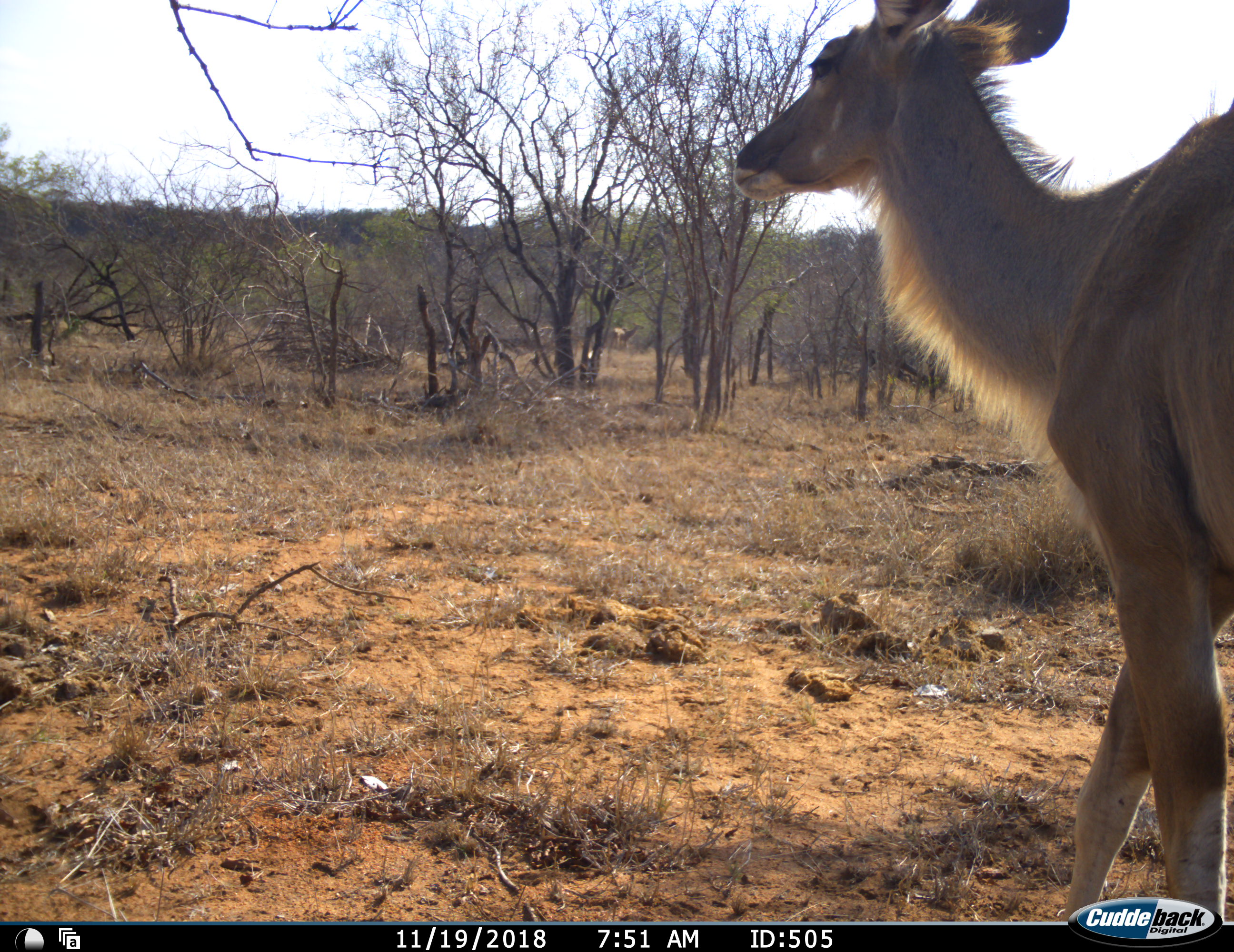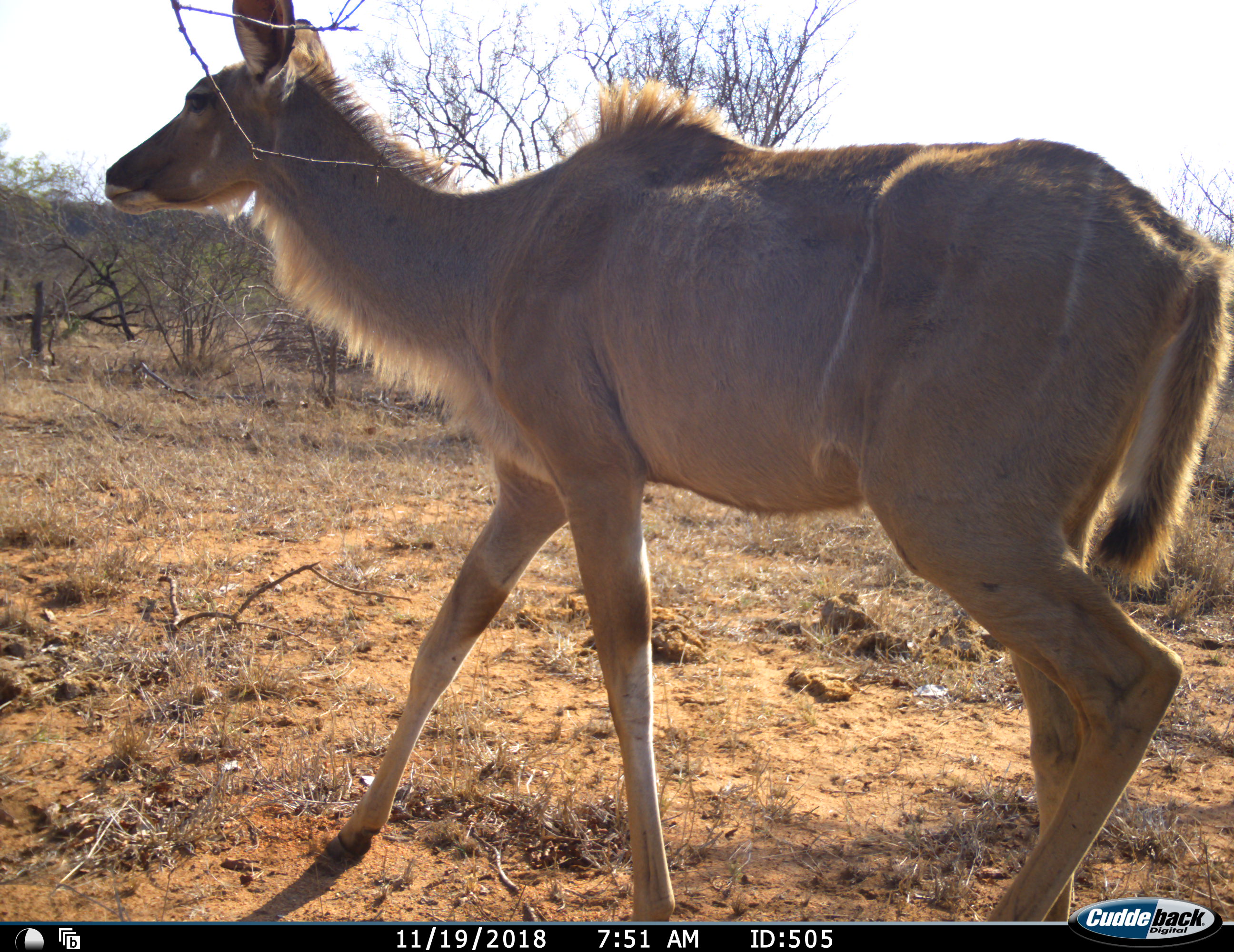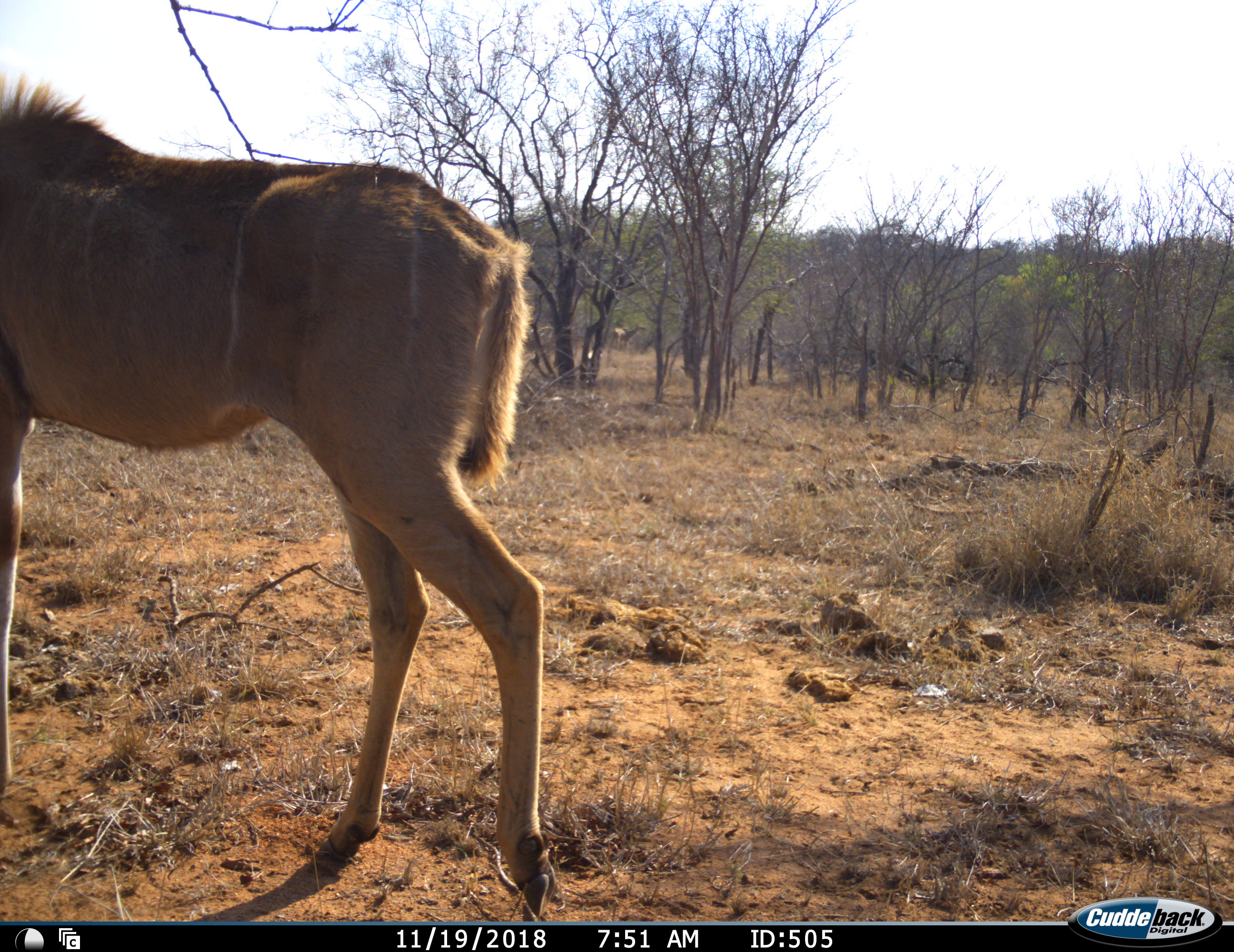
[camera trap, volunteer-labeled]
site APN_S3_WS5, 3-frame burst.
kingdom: Animalia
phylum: Chordata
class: Mammalia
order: Artiodactyla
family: Bovidae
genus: Tragelaphus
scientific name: Tragelaphus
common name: kudu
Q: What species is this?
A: Kudu (Tragelaphus).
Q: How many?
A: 1.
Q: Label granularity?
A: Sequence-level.